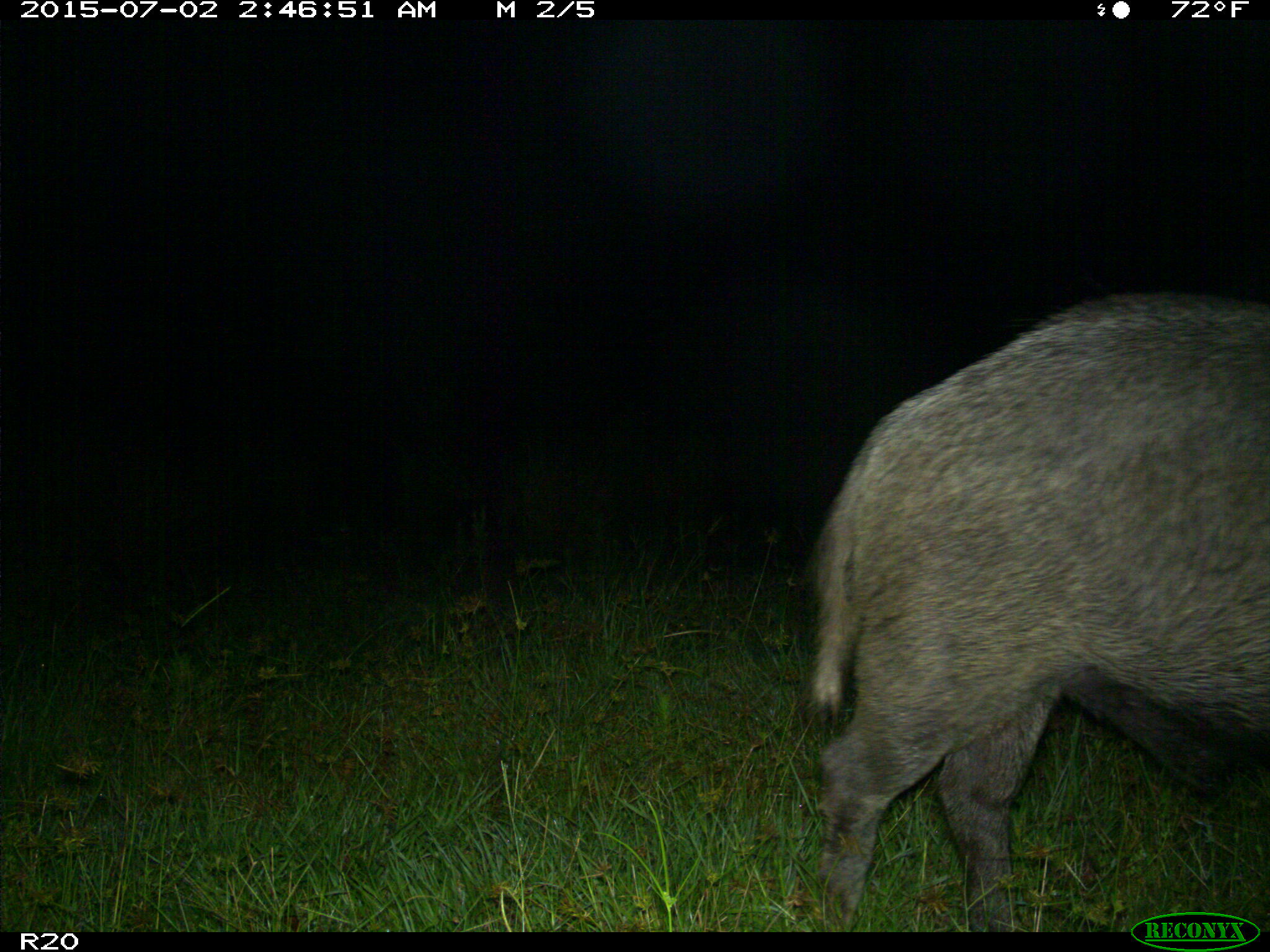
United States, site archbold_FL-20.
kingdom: Animalia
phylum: Chordata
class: Mammalia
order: Artiodactyla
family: Suidae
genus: Sus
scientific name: Sus scrofa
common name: wild boar